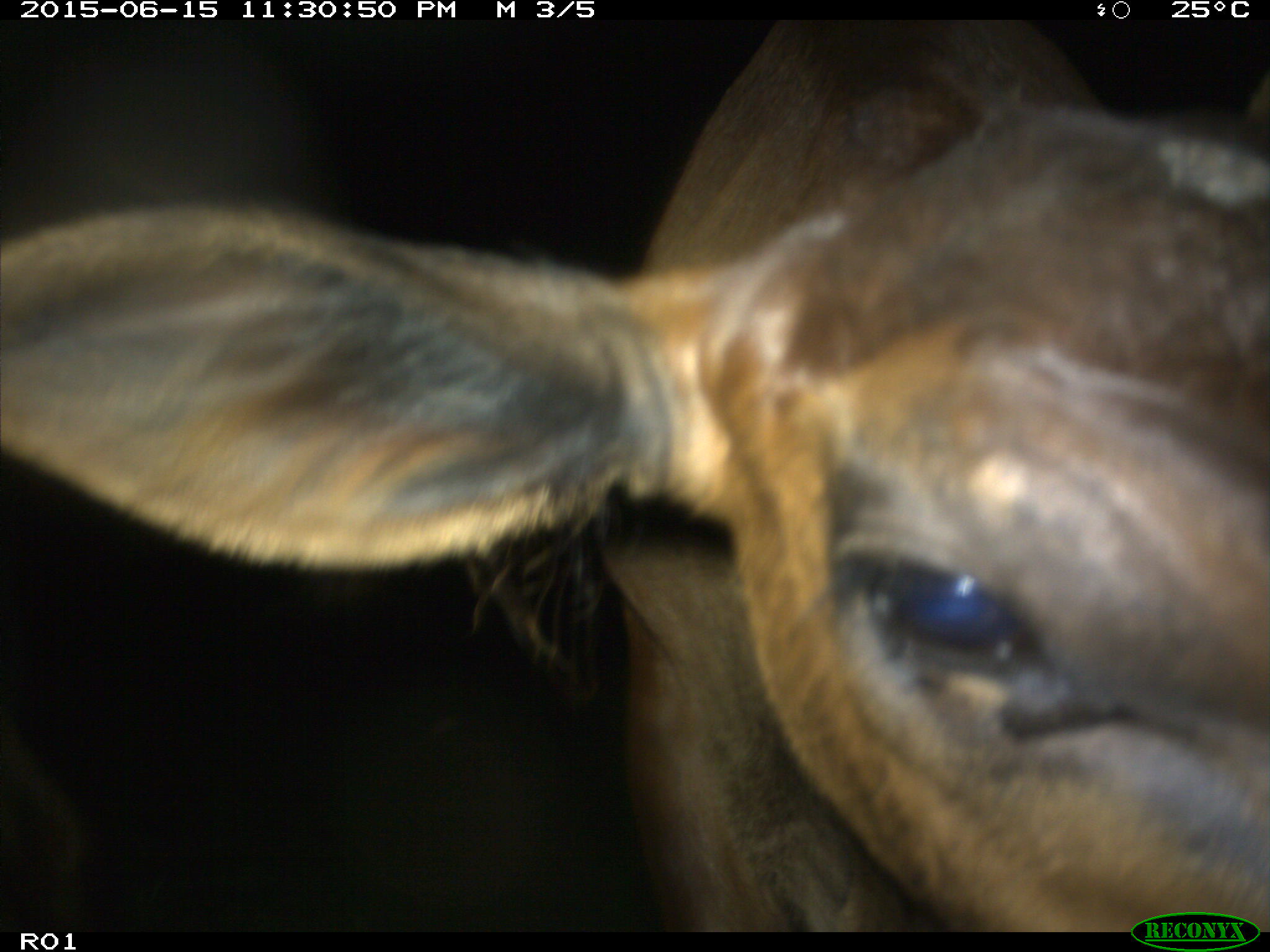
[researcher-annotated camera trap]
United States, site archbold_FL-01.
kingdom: Animalia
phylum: Chordata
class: Mammalia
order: Artiodactyla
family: Bovidae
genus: Bos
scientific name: Bos taurus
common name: domestic cow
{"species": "Bos taurus (domestic cow)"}